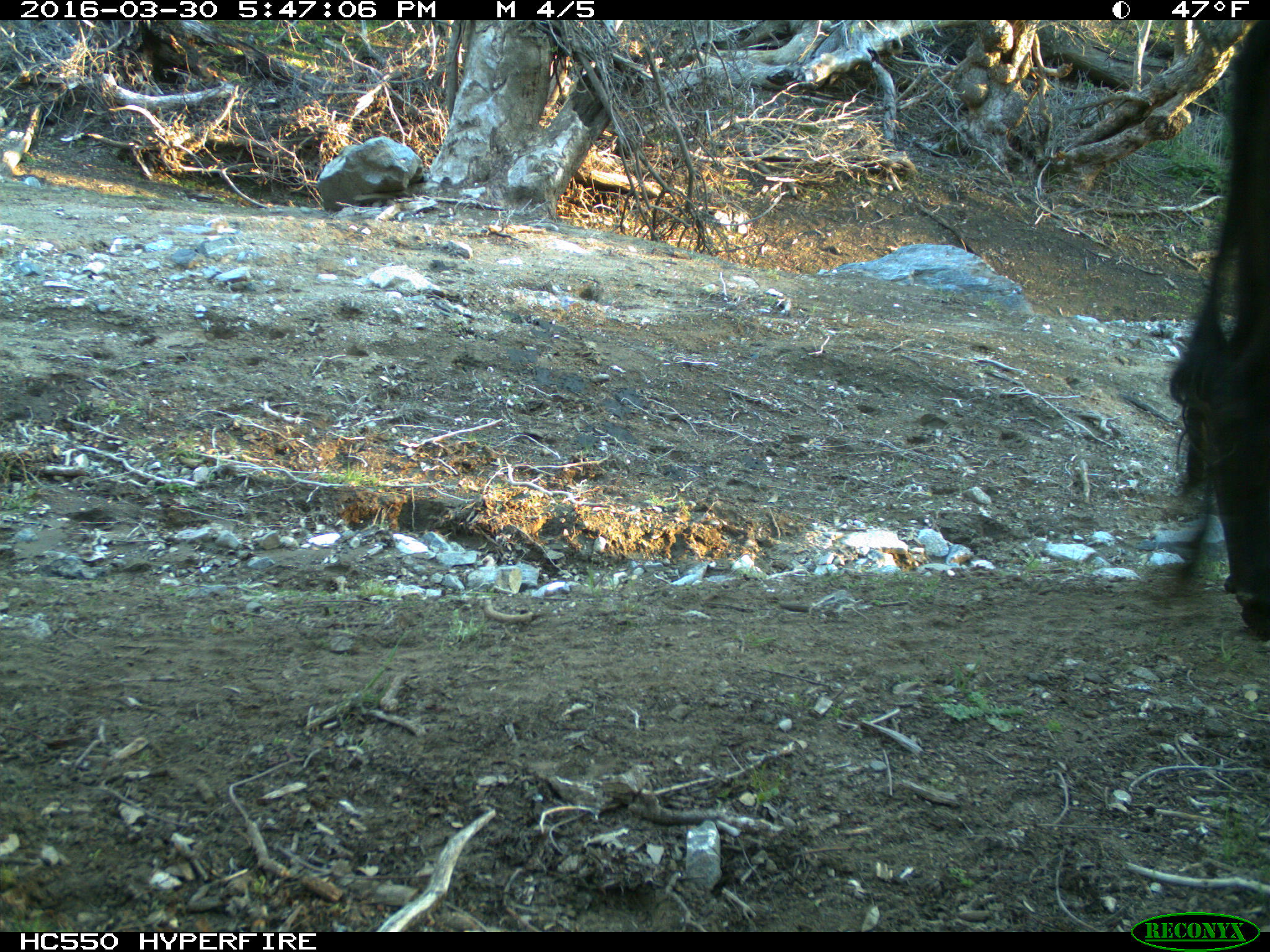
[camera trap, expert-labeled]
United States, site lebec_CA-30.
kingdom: Animalia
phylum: Chordata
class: Mammalia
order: Artiodactyla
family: Bovidae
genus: Bos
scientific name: Bos taurus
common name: domestic cow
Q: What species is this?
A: Bos taurus (domestic cow).